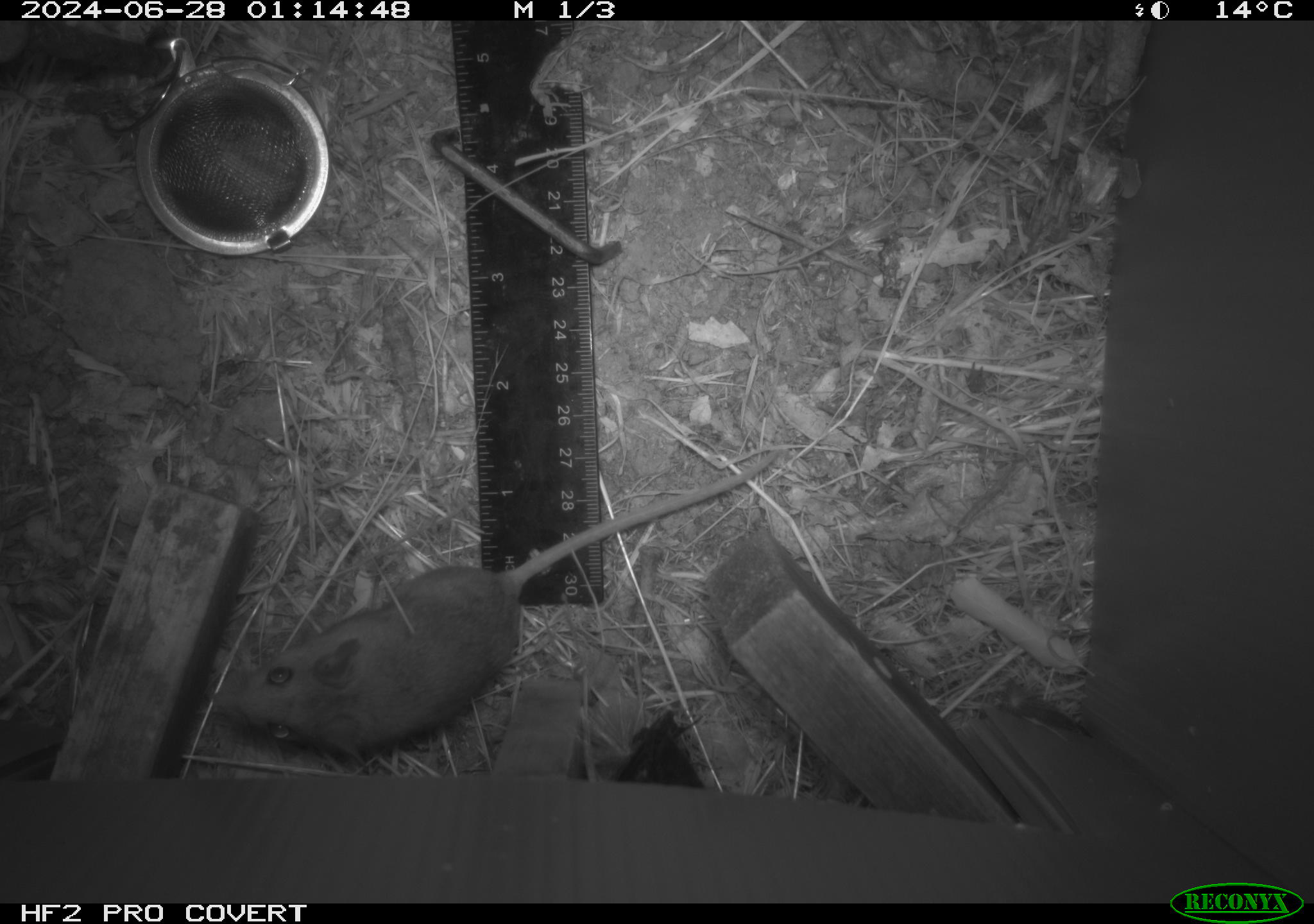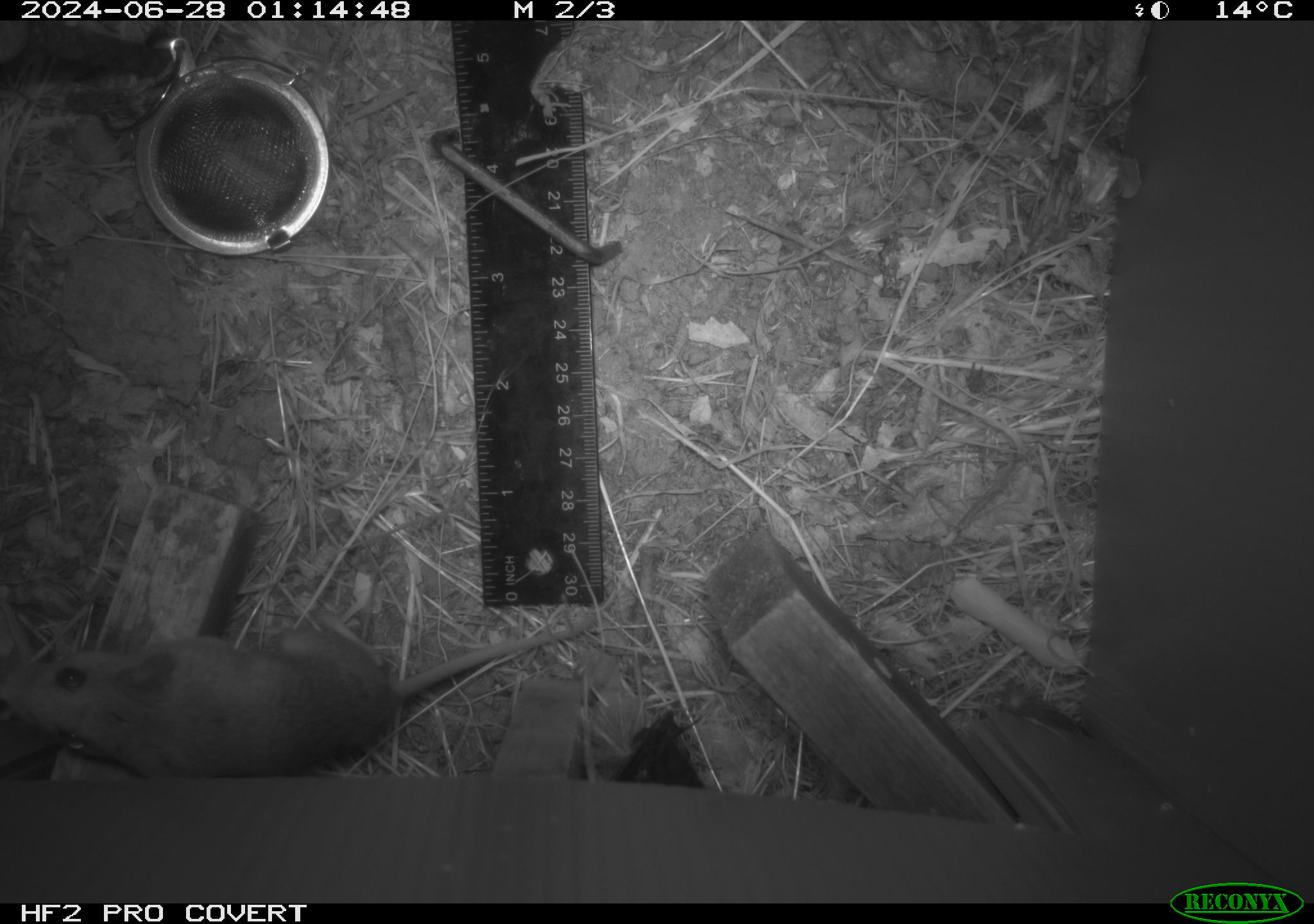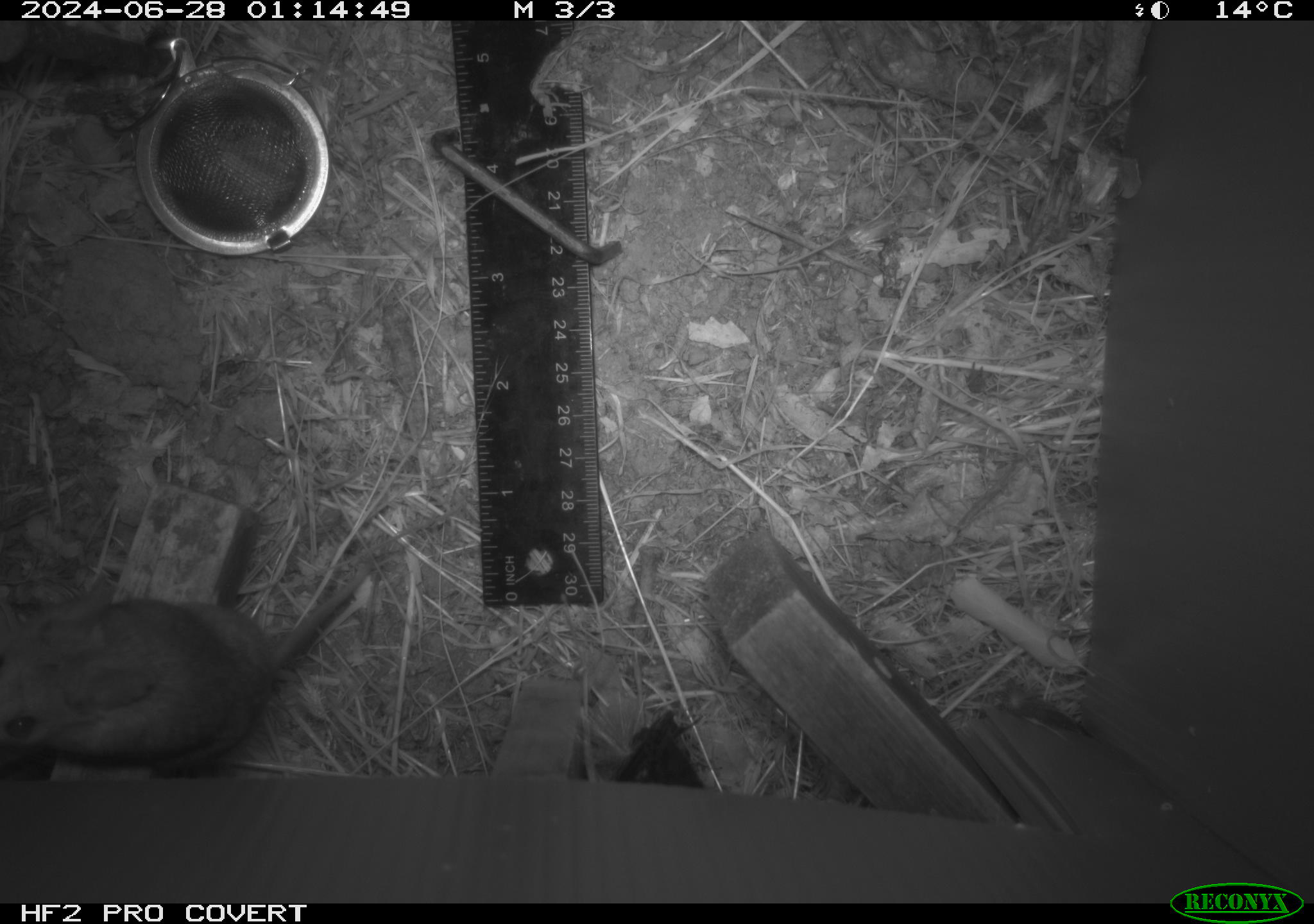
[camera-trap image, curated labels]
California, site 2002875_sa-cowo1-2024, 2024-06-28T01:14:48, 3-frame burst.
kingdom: Animalia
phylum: Chordata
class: Mammalia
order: Rodentia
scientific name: Rodentia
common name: mouse species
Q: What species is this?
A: Mouse species (Rodentia).